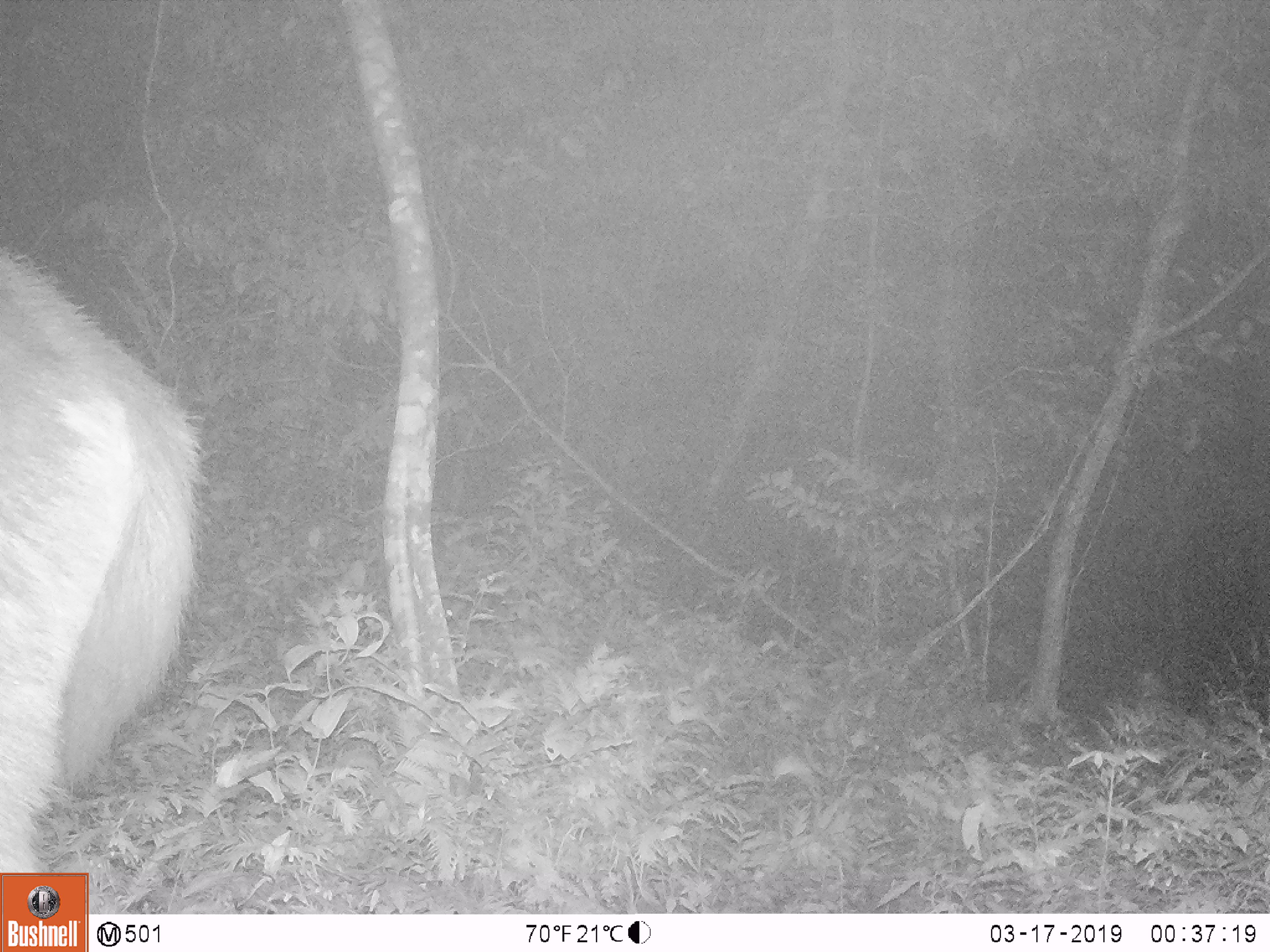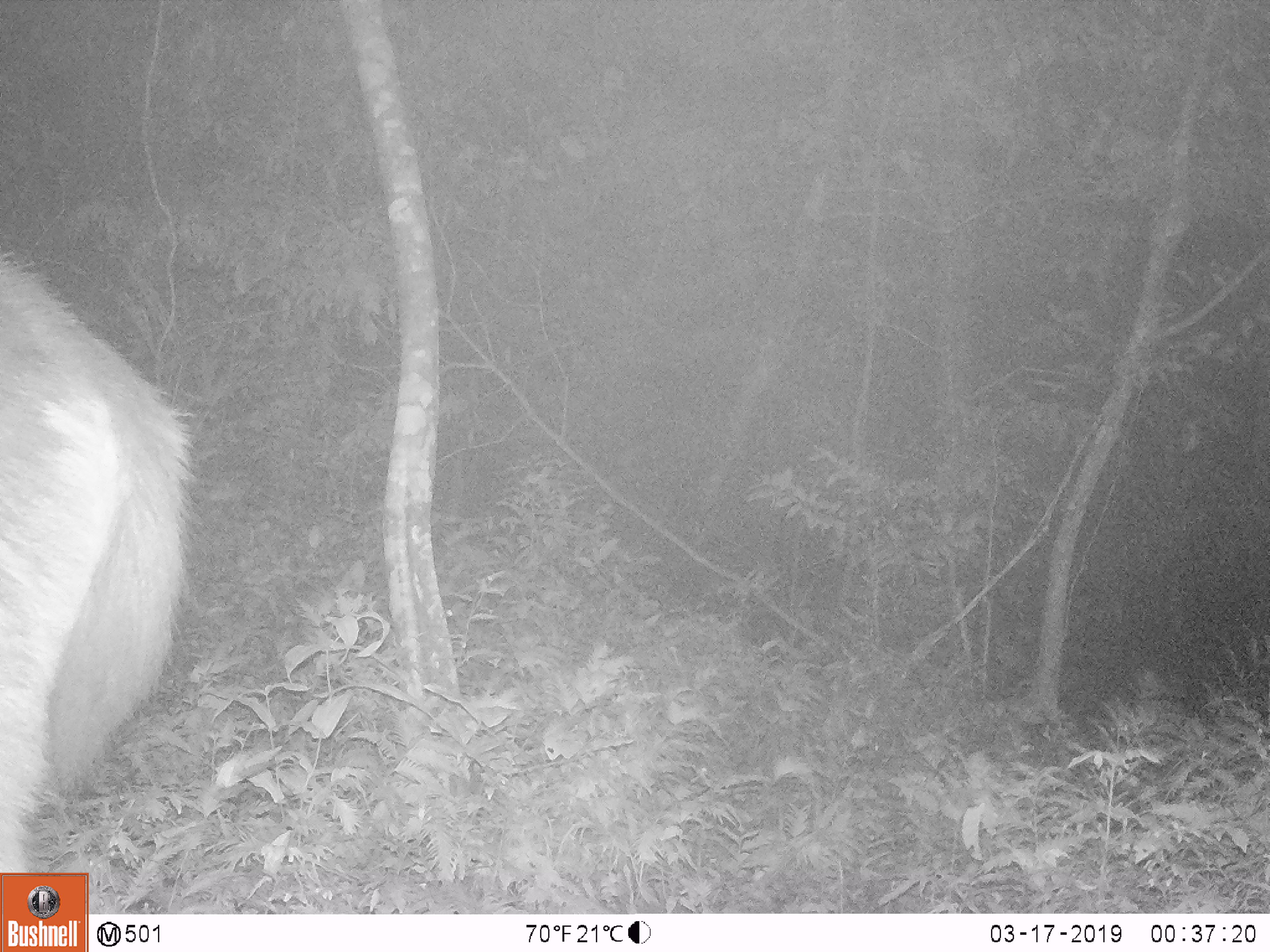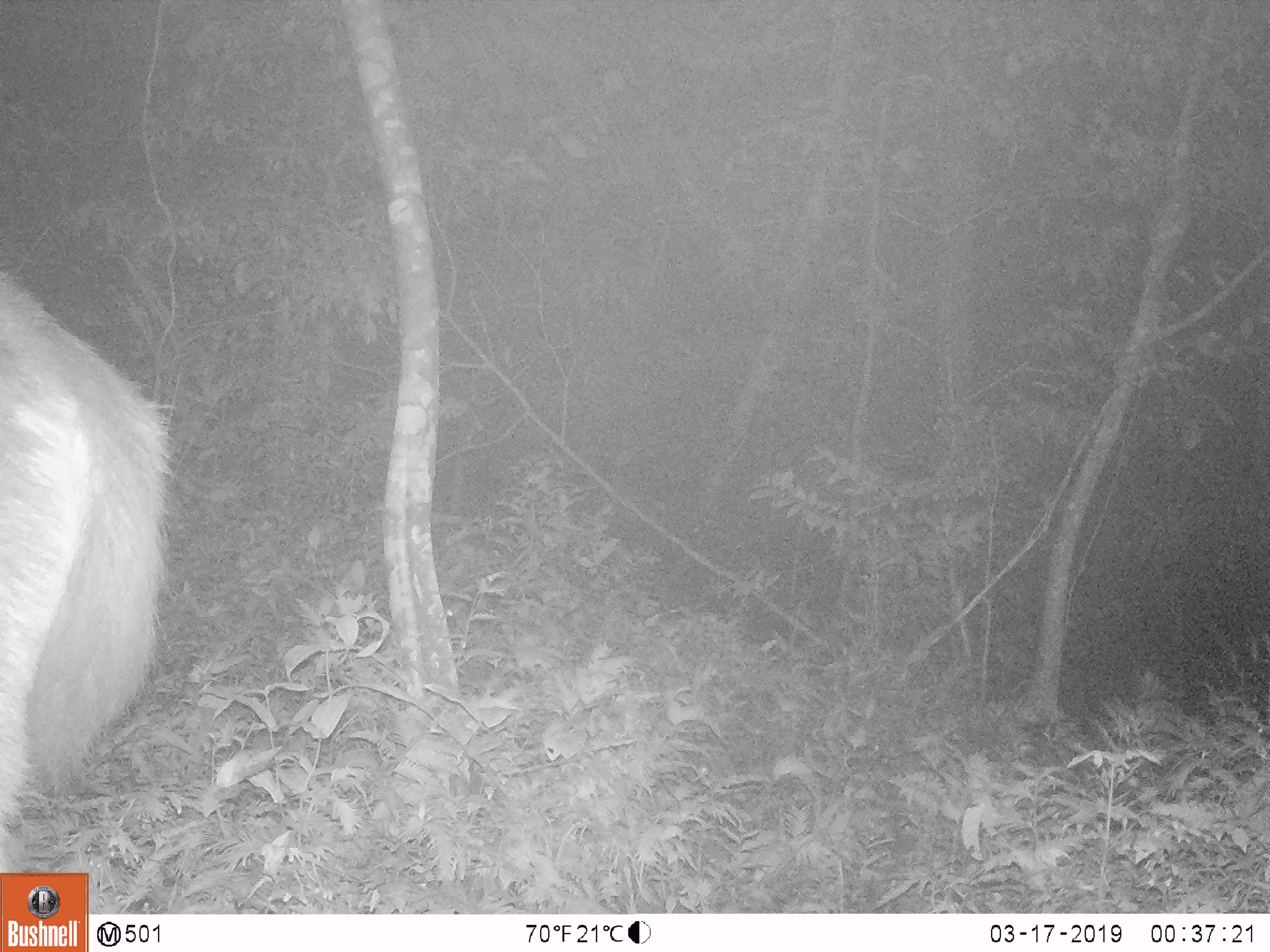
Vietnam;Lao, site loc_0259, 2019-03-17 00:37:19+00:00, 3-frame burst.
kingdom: Animalia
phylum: Chordata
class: Mammalia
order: Artiodactyla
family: Cervidae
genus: Rusa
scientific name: Rusa unicolor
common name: sambar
Sambar (Rusa unicolor). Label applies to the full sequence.